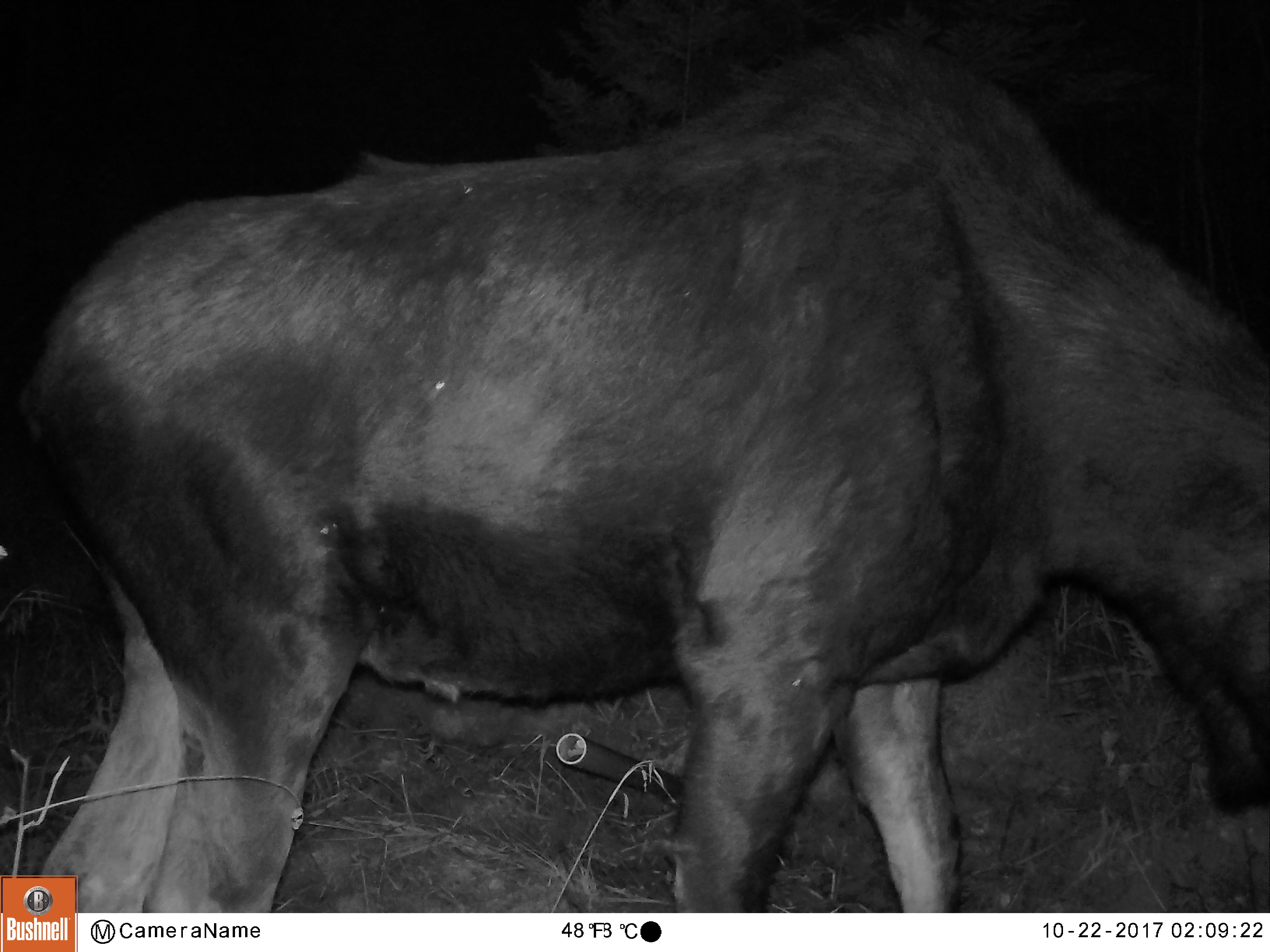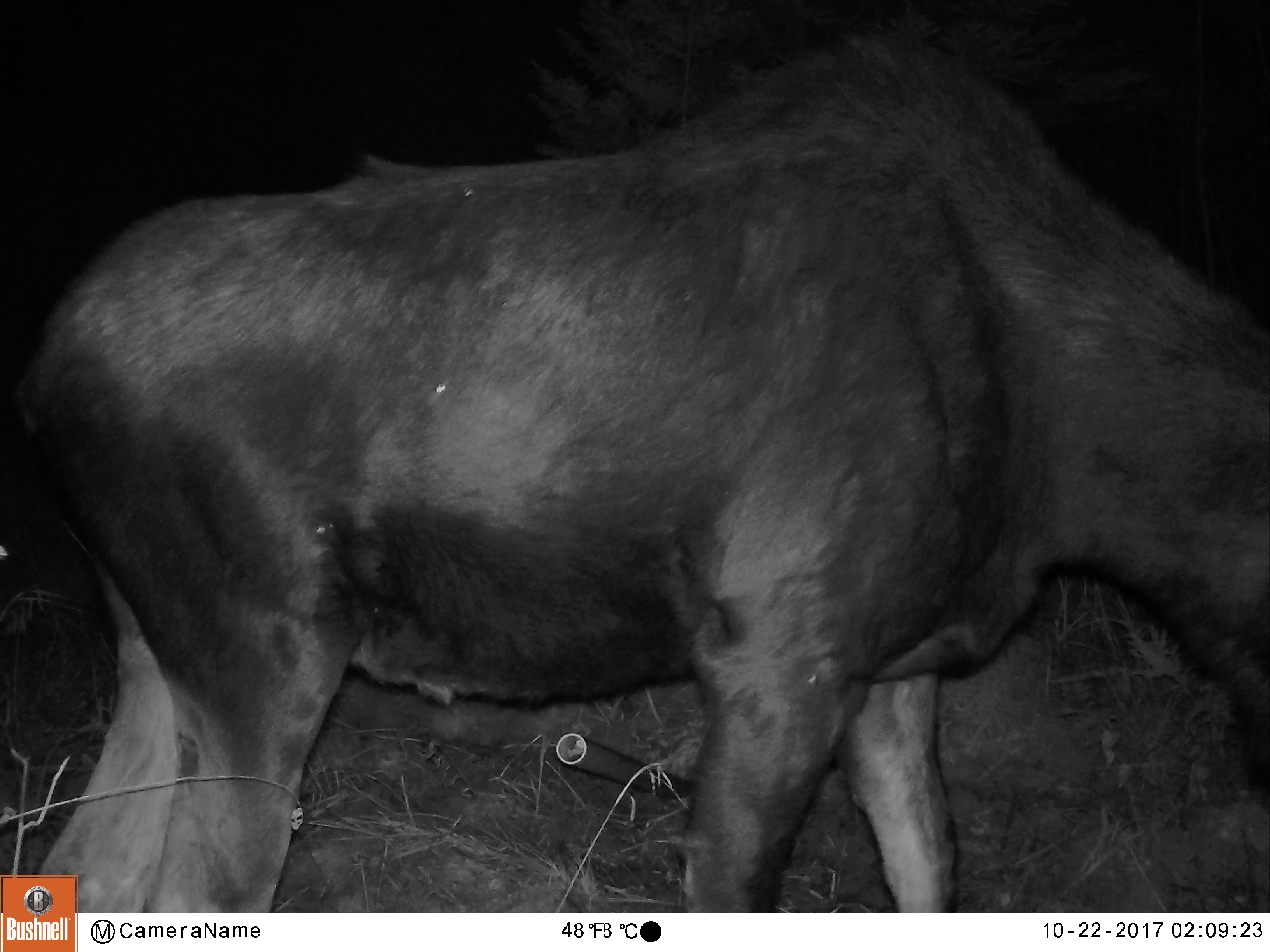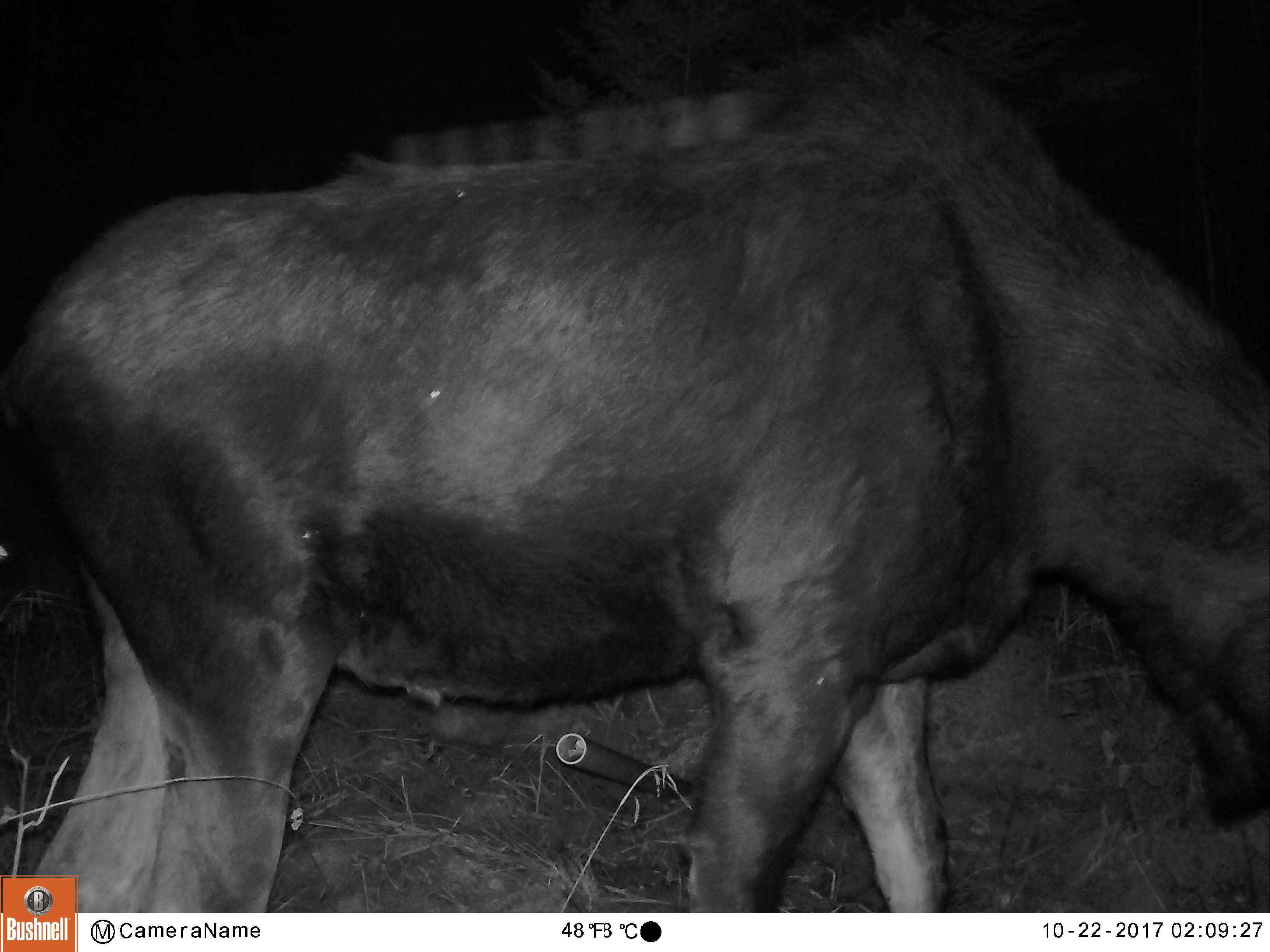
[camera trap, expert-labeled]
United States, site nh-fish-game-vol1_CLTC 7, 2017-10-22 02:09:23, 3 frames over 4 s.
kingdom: Animalia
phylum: Chordata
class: Mammalia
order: Artiodactyla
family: Cervidae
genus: Alces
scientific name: Alces alces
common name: moose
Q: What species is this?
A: Moose (Alces alces).